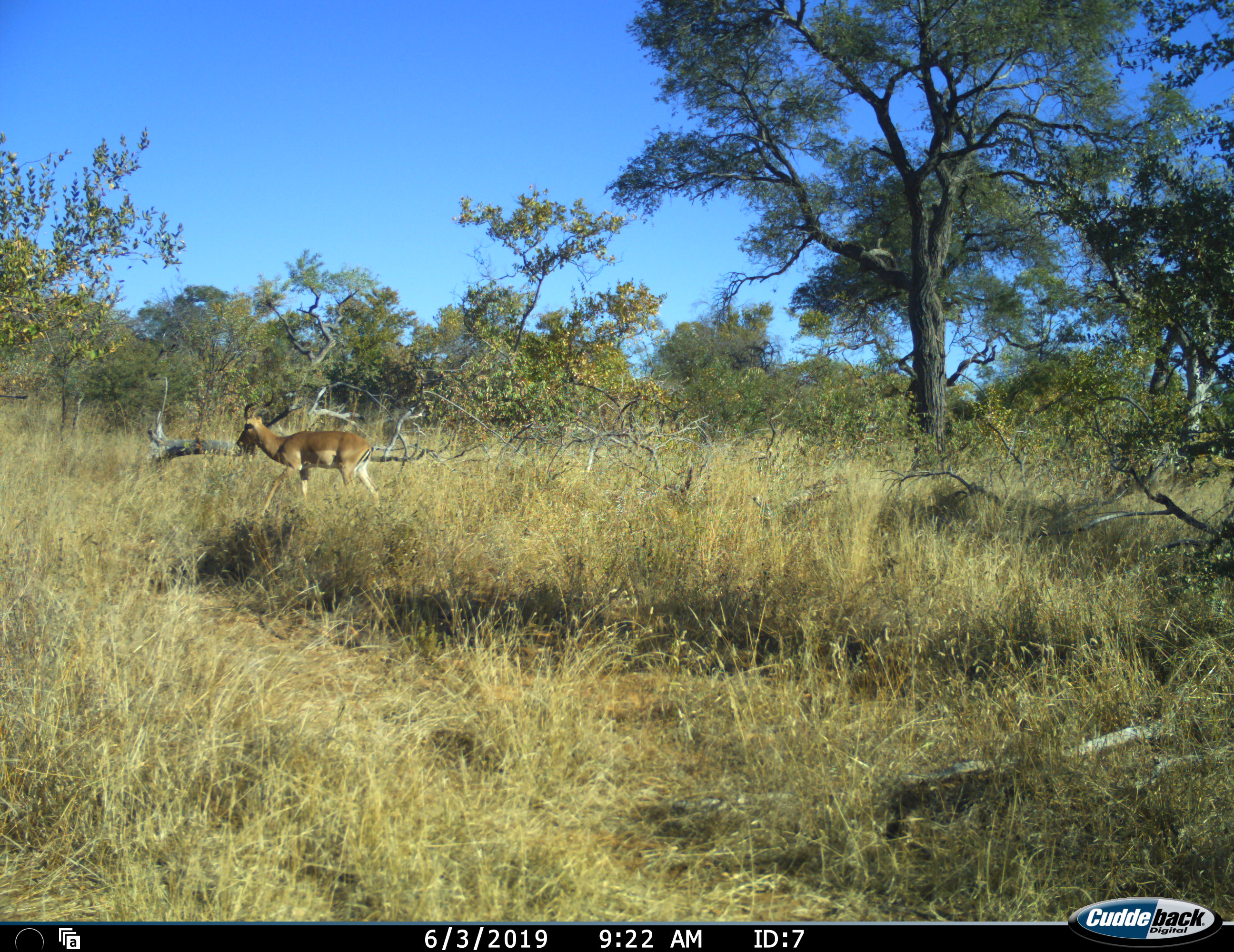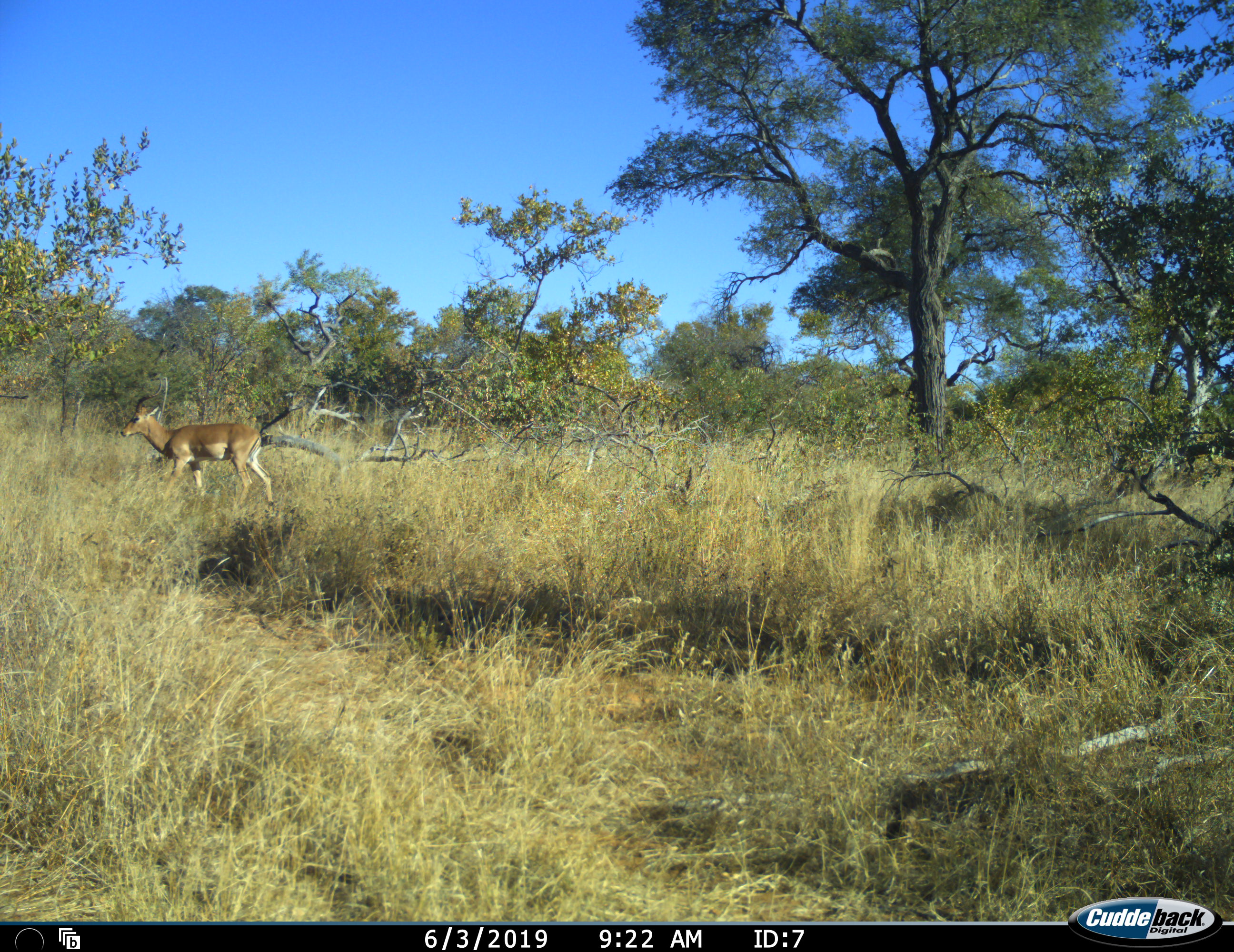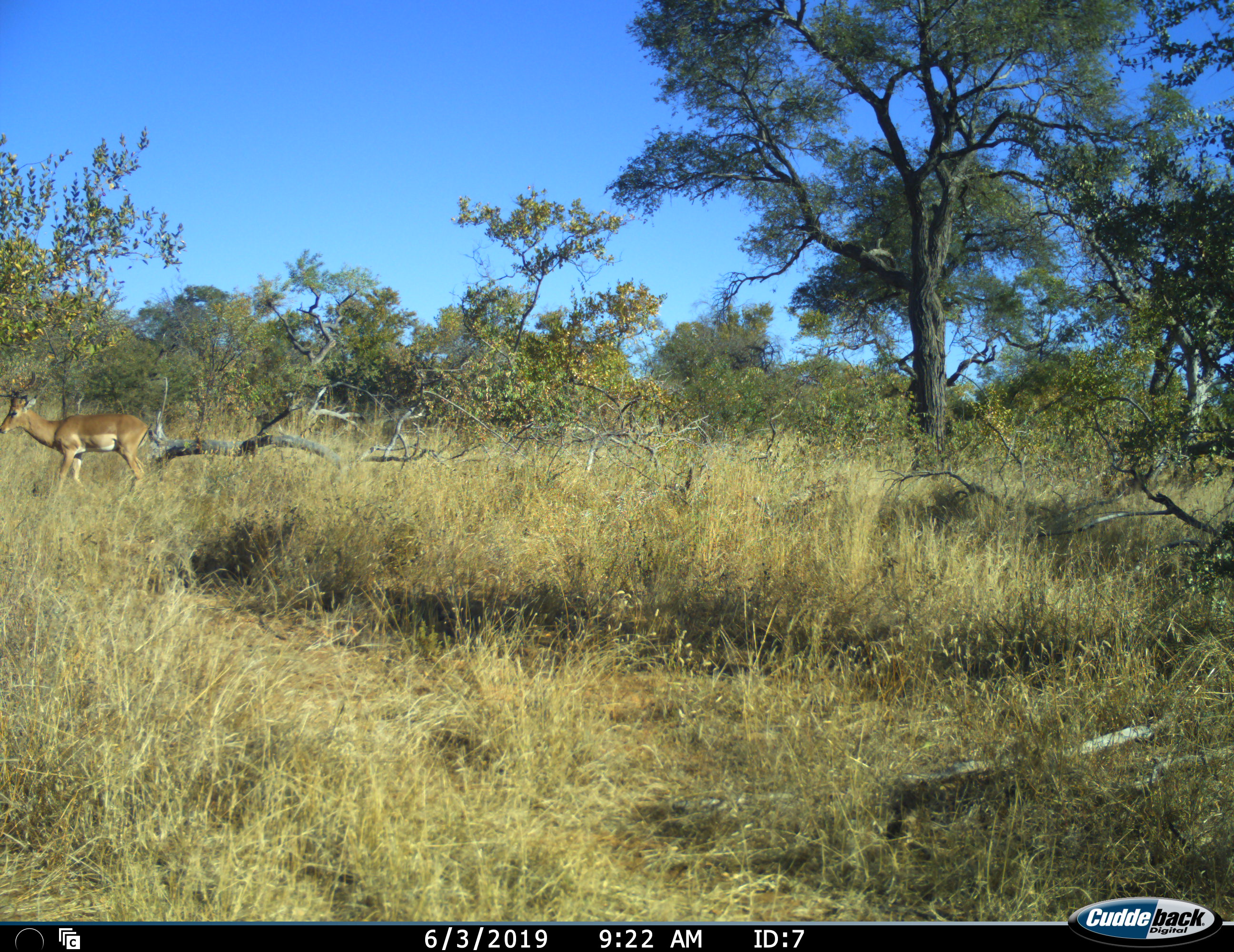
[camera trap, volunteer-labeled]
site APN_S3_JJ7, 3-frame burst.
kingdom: Animalia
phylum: Chordata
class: Mammalia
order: Artiodactyla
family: Bovidae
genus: Aepyceros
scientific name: Aepyceros melampus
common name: impala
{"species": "impala (Aepyceros melampus)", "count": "1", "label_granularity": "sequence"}